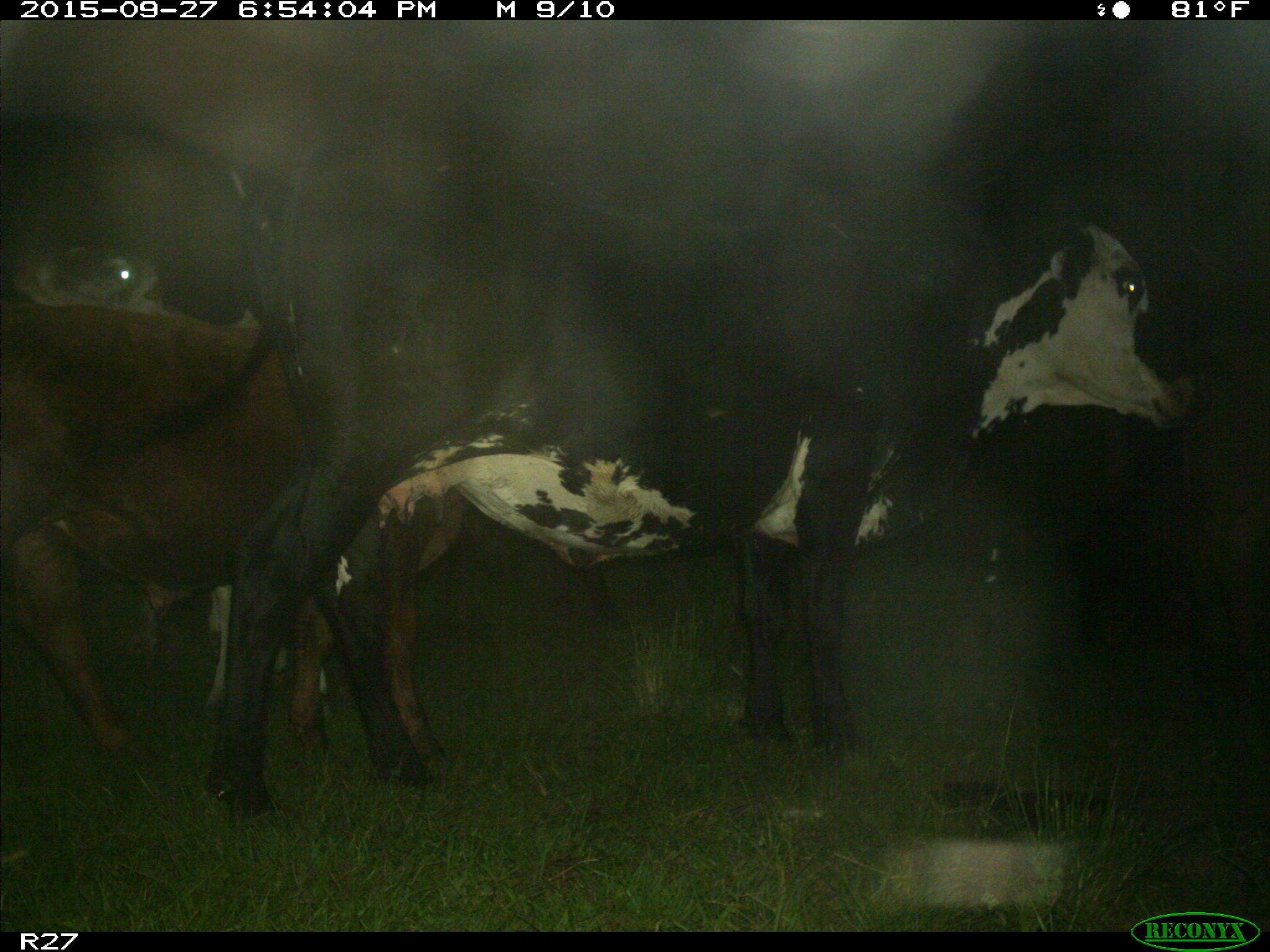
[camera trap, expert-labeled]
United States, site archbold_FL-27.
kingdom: Animalia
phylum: Chordata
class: Mammalia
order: Artiodactyla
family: Bovidae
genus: Bos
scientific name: Bos taurus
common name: domestic cow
Bos taurus (domestic cow).